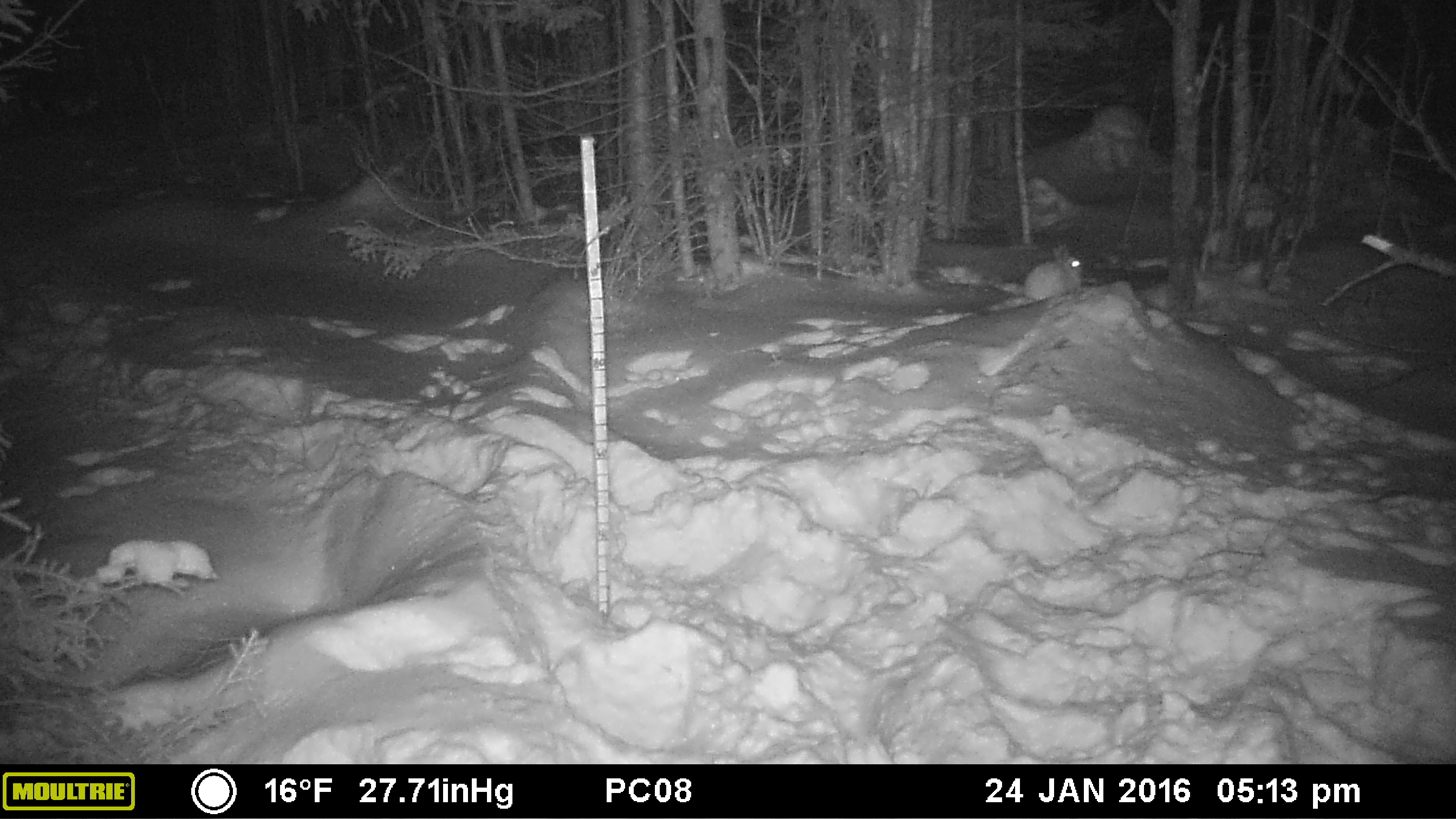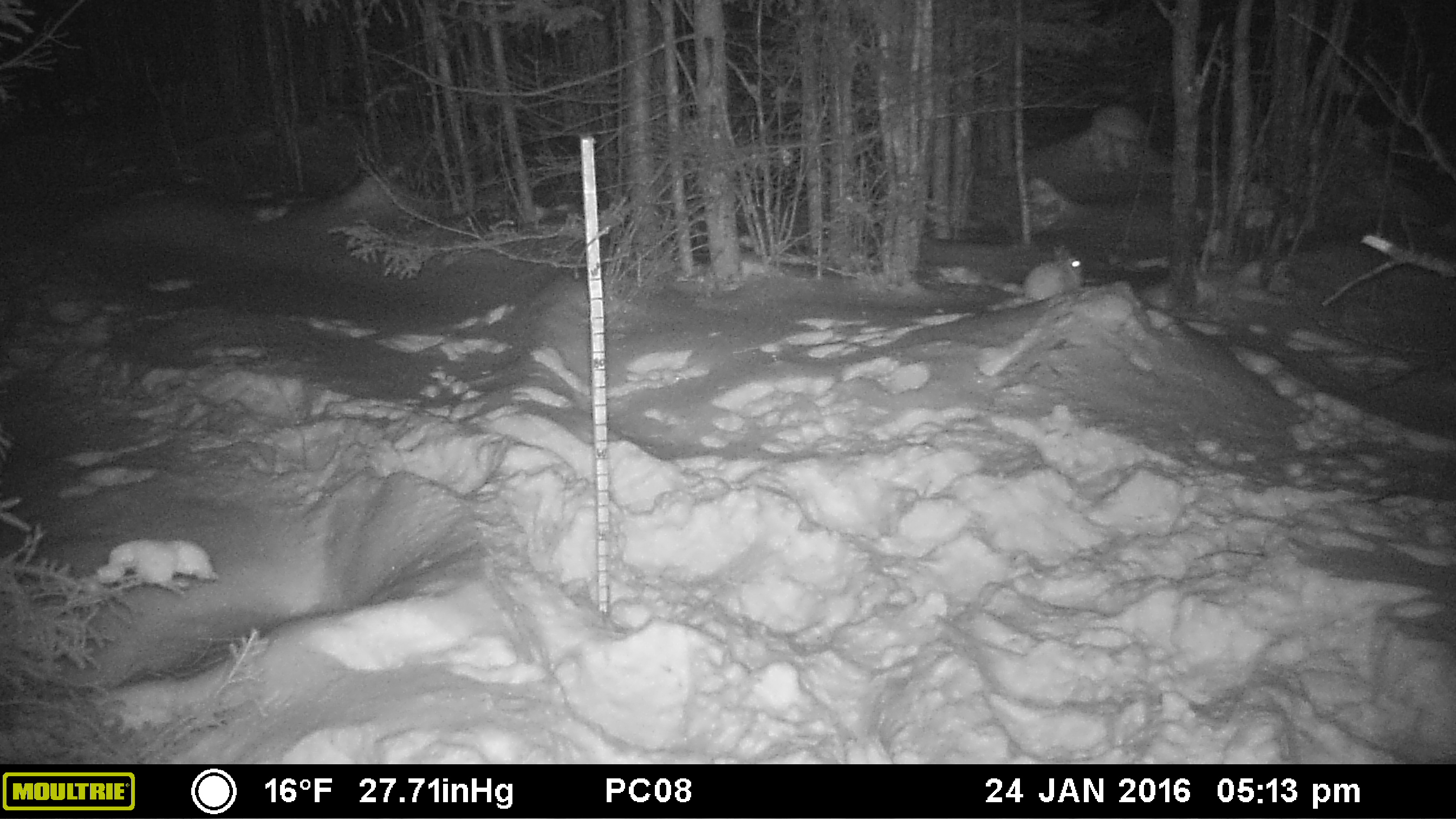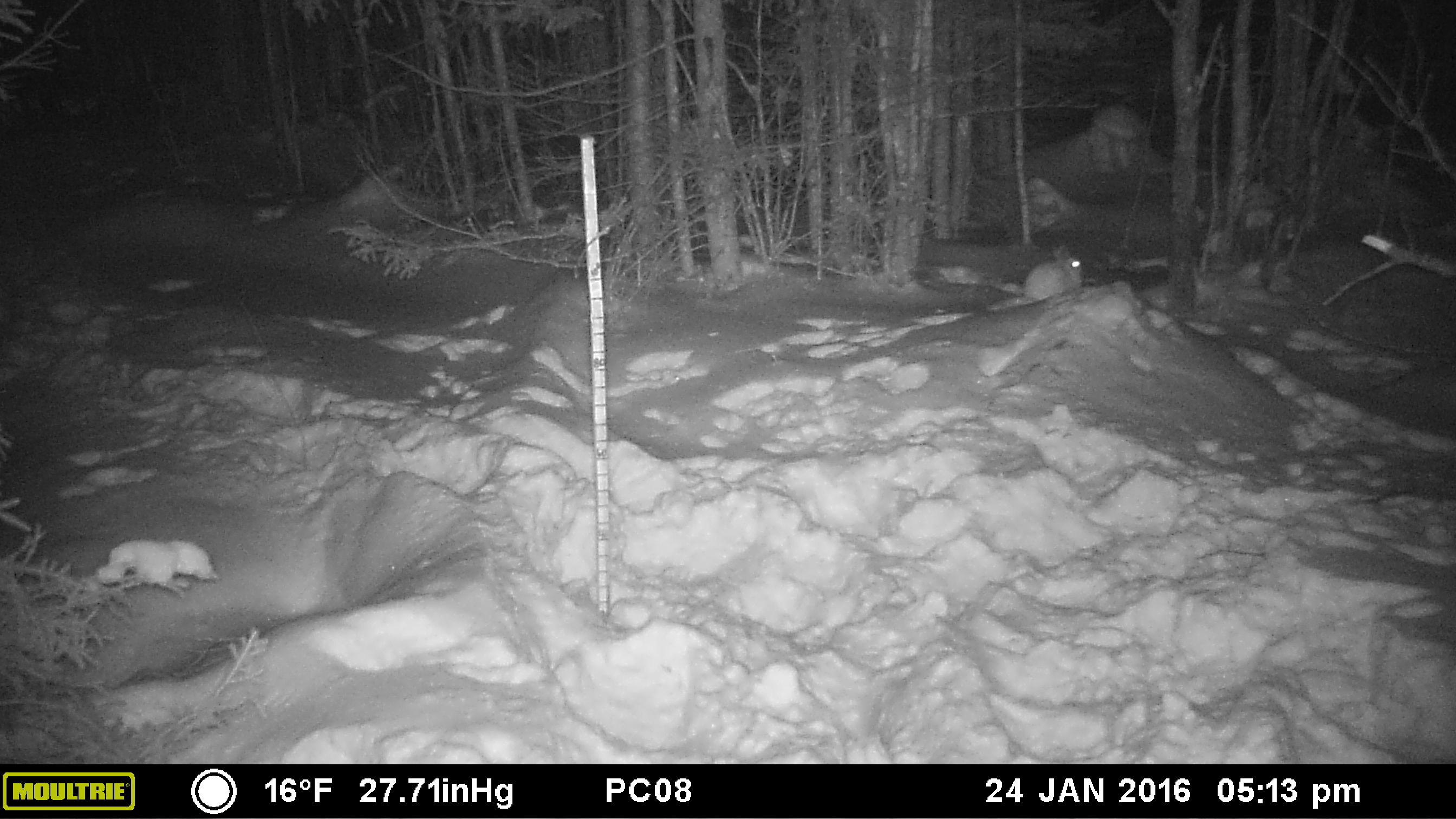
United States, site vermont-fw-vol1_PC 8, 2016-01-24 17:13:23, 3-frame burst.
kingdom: Animalia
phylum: Chordata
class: Mammalia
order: Lagomorpha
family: Leporidae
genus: Lepus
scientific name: Lepus americanus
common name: snowshoe hare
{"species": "snowshoe hare (Lepus americanus)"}